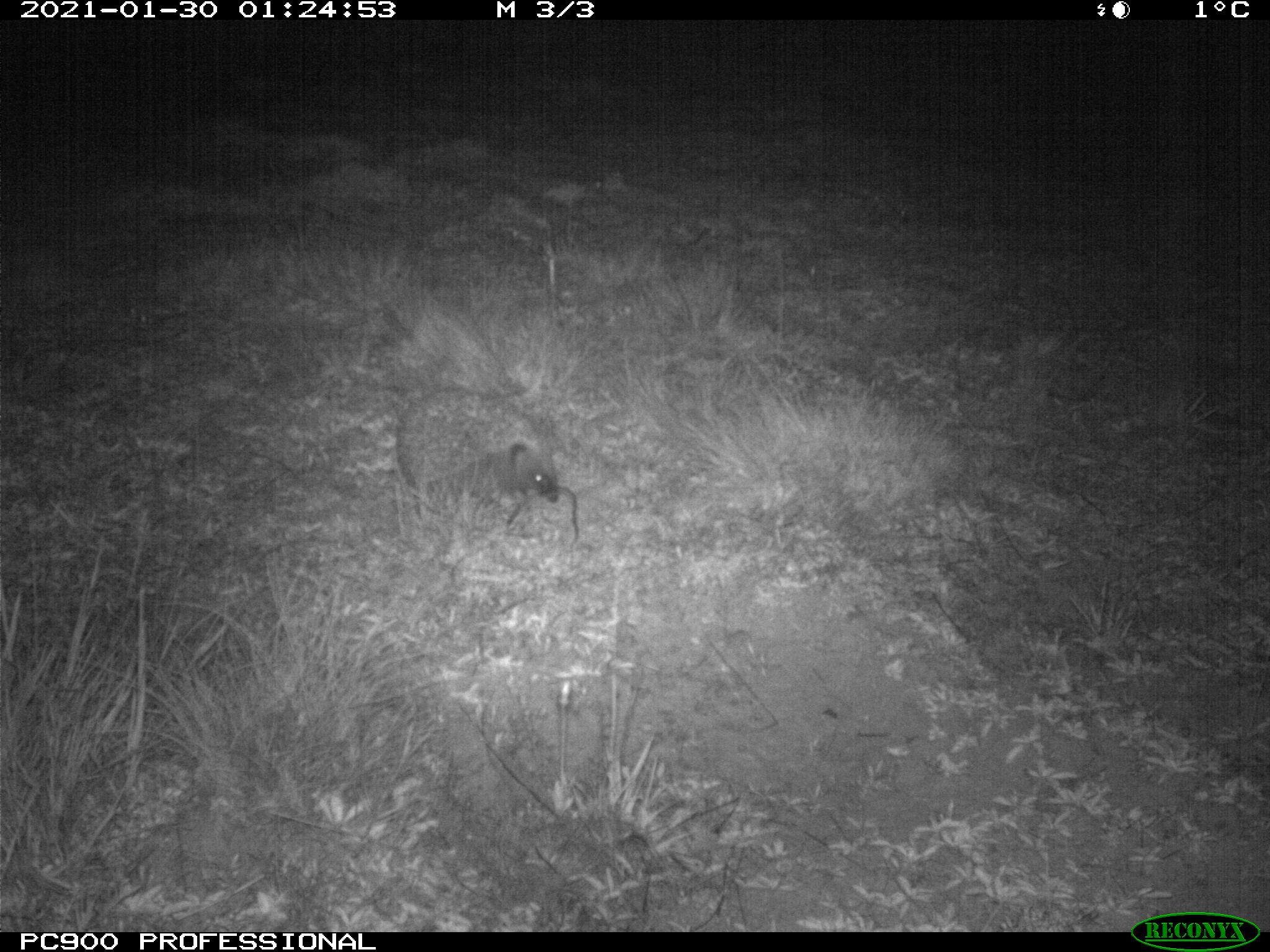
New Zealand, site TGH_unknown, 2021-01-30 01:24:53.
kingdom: Animalia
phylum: Chordata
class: Mammalia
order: Eulipotyphla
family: Erinaceidae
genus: Erinaceus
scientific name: Erinaceus europaeus europaeus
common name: european hedgehog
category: hedgehog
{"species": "hedgehog (european hedgehog) (Erinaceus europaeus europaeus)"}